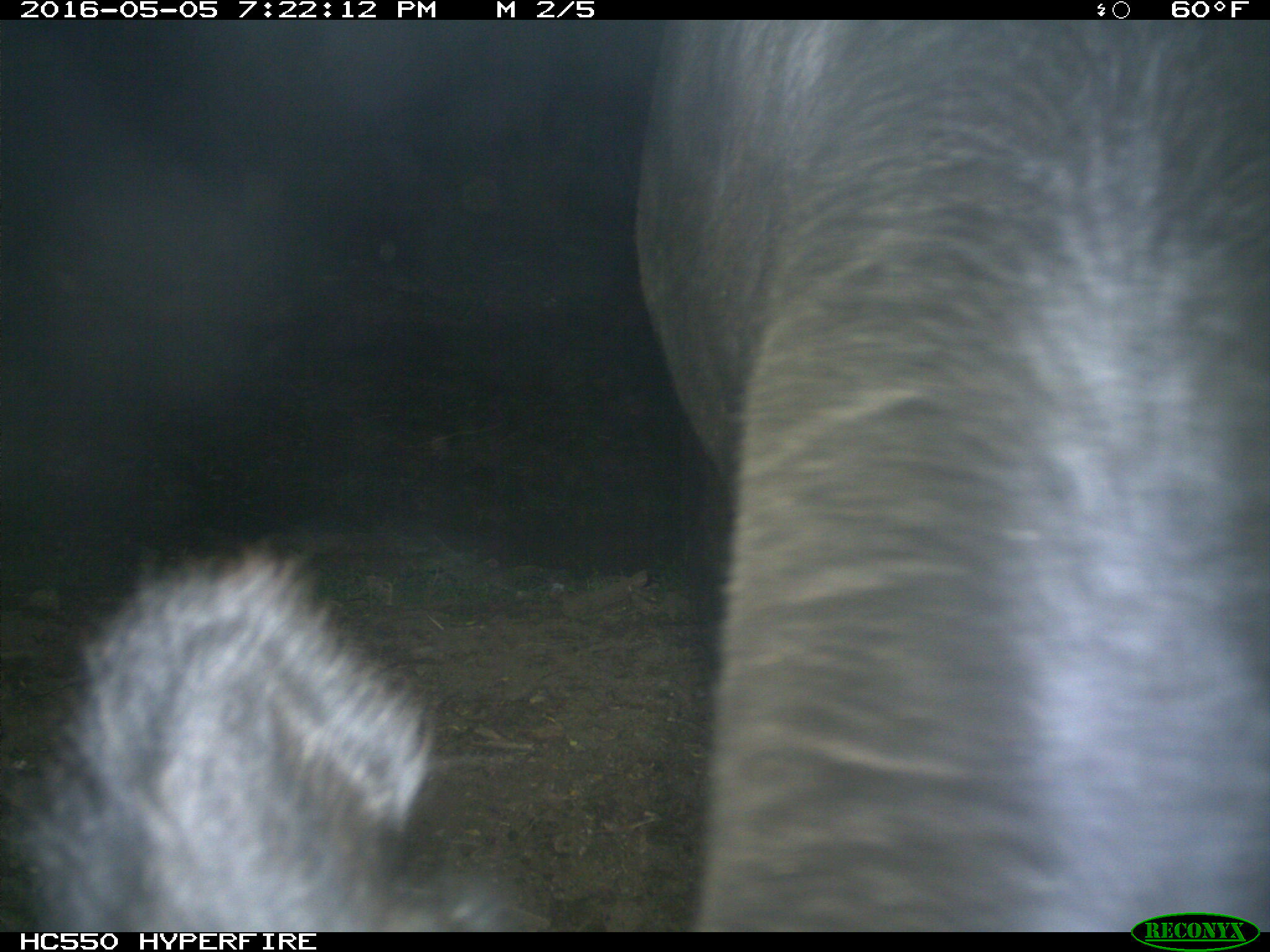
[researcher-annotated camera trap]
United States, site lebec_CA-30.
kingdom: Animalia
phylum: Chordata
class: Mammalia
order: Artiodactyla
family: Bovidae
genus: Bos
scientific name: Bos taurus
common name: domestic cow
Bos taurus (domestic cow).